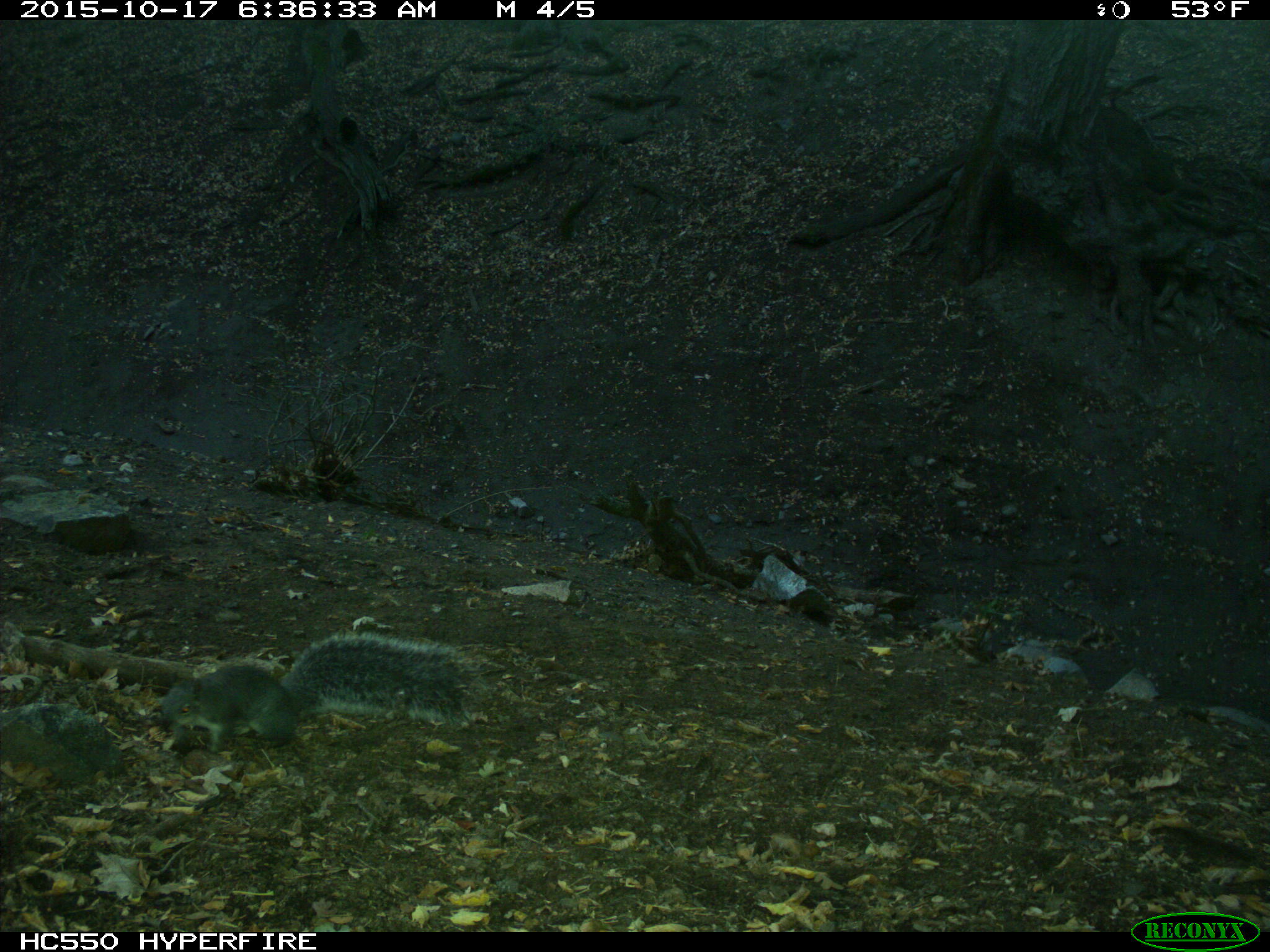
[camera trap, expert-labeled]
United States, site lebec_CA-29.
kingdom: Animalia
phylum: Chordata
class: Mammalia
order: Rodentia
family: Sciuridae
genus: Sciurus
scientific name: Sciurus carolinensis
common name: eastern gray squirrel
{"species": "Sciurus carolinensis (eastern gray squirrel)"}